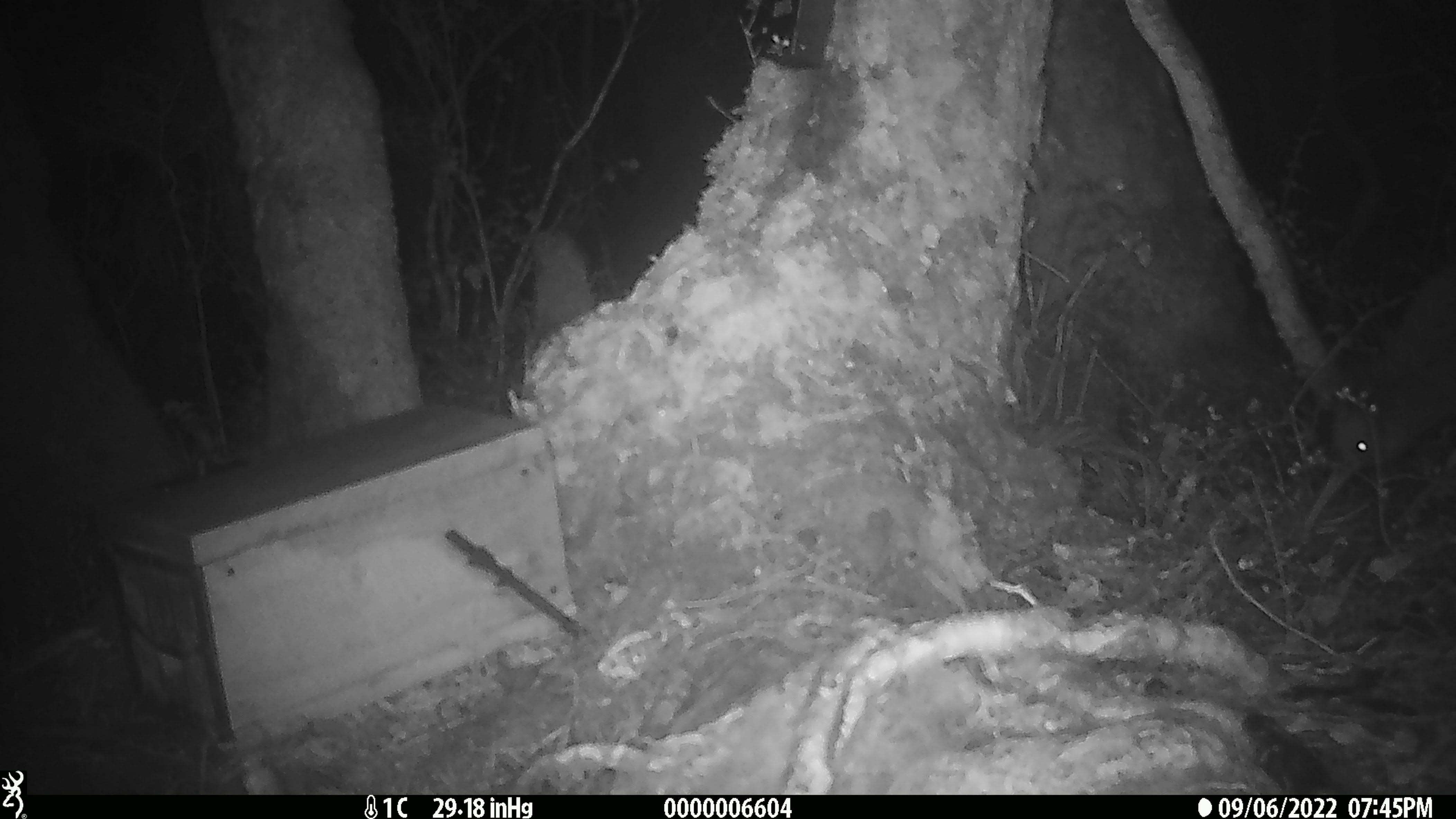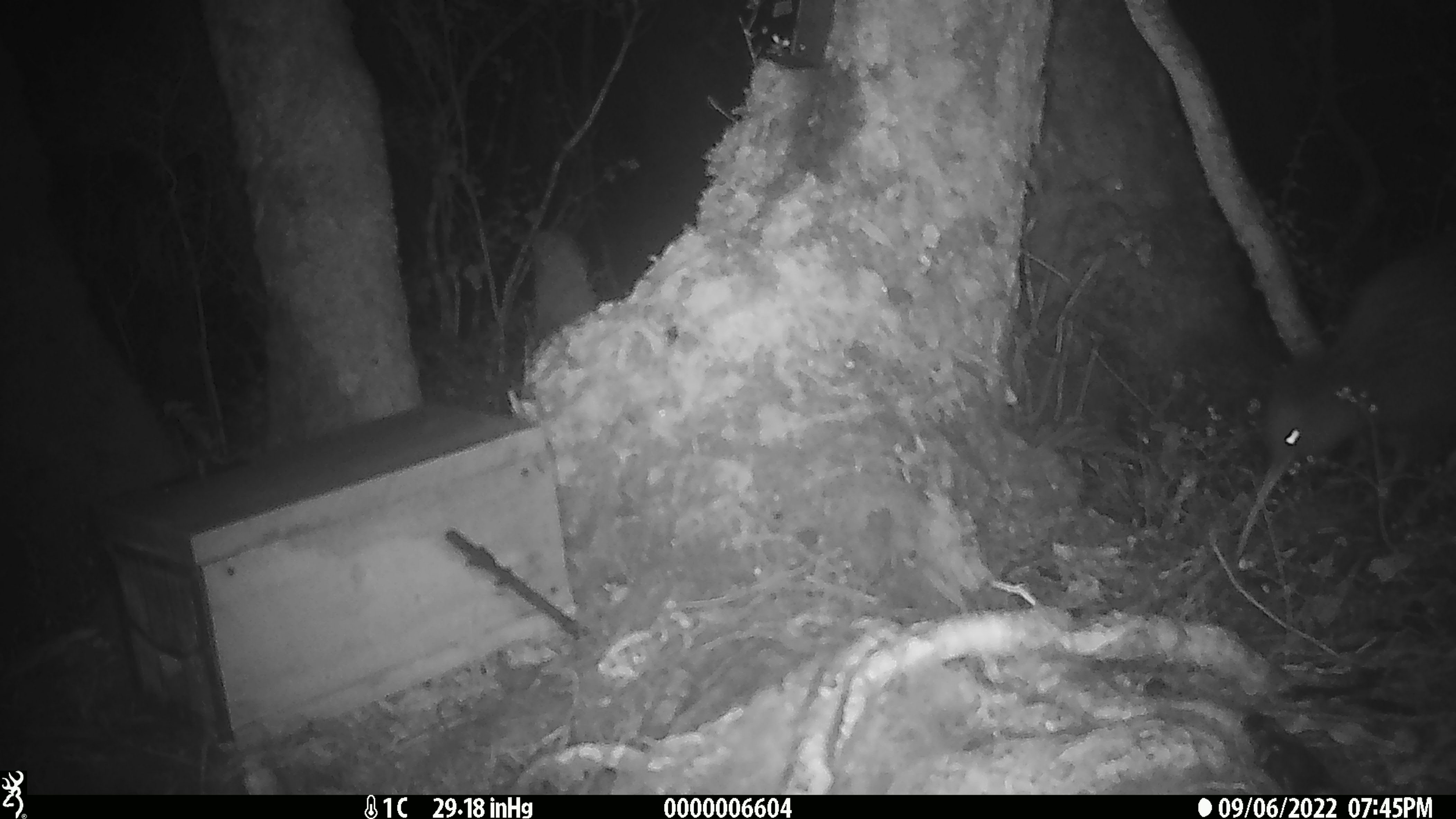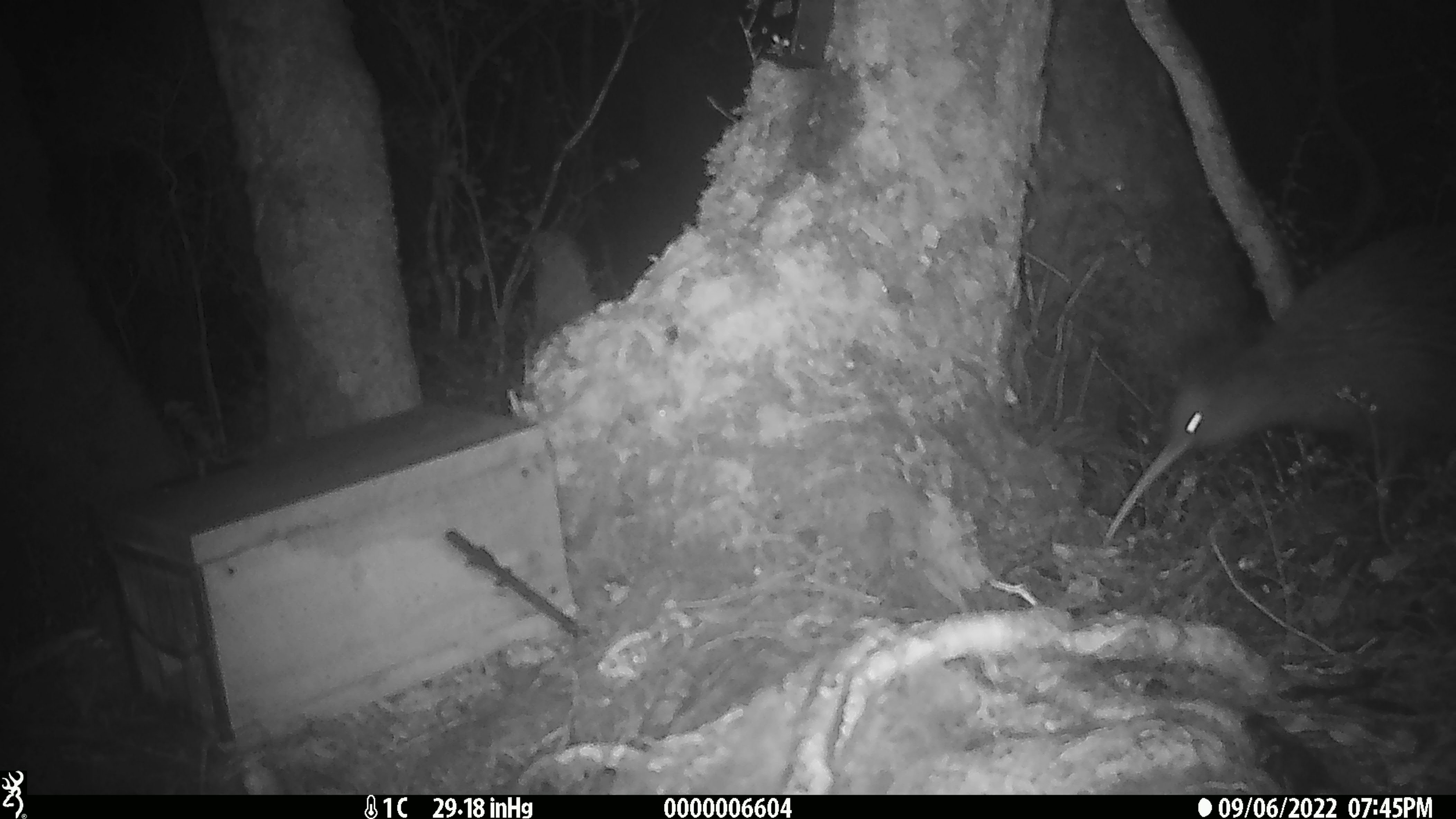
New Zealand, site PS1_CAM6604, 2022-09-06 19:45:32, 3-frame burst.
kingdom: Animalia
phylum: Chordata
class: Aves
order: Apterygiformes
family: Apterygidae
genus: Apteryx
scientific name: Apteryx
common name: kiwi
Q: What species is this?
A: Kiwi (Apteryx).